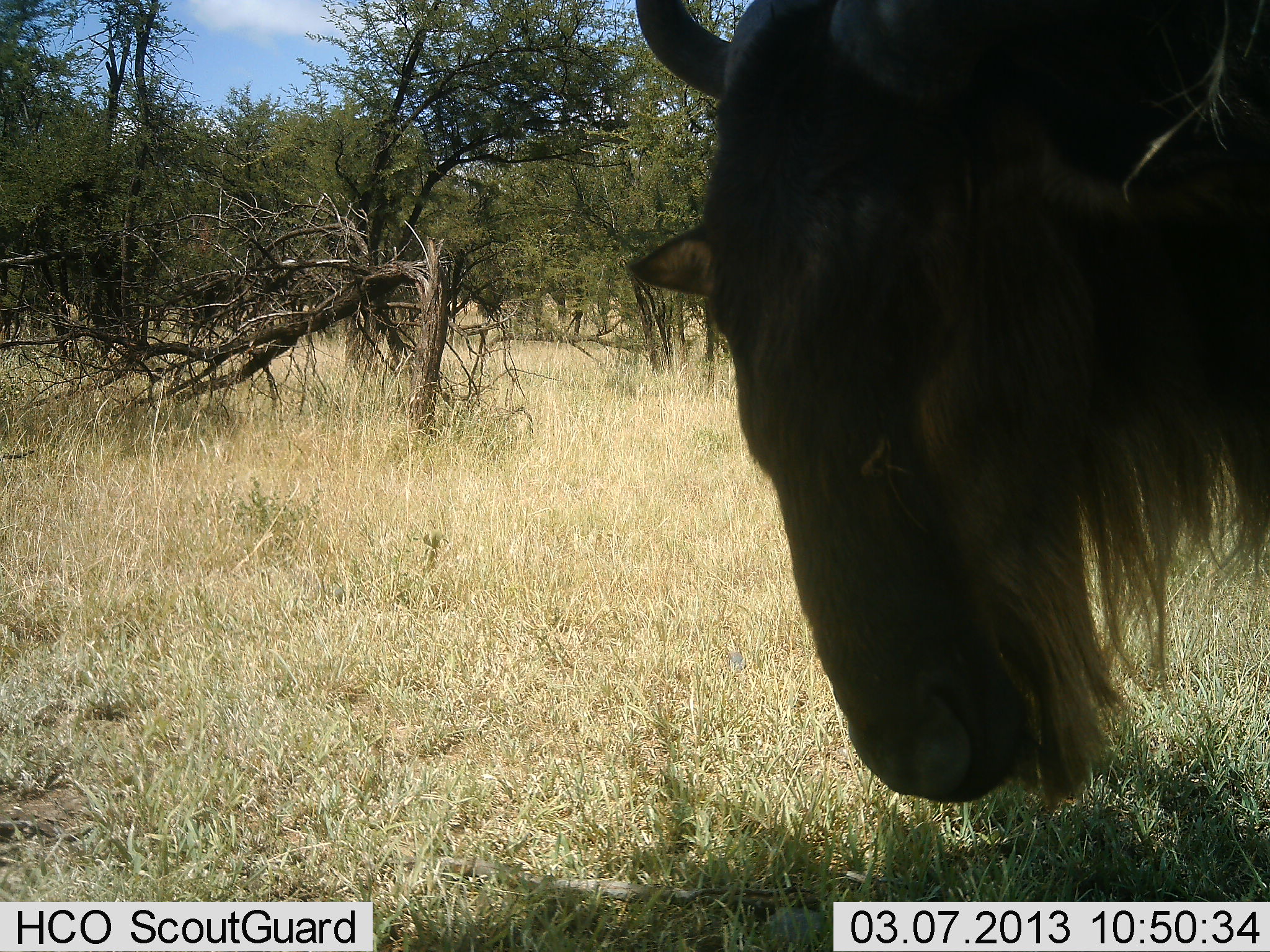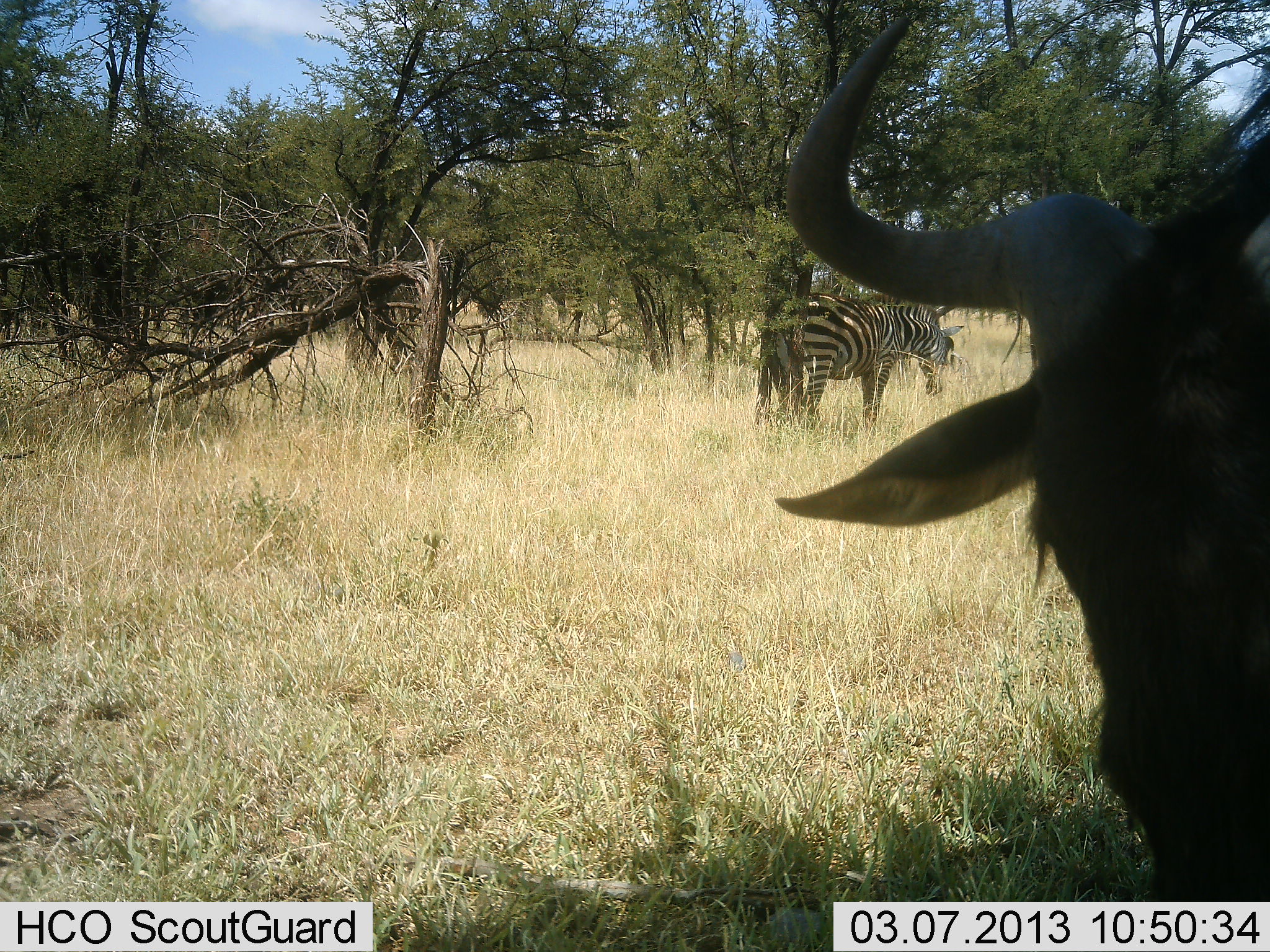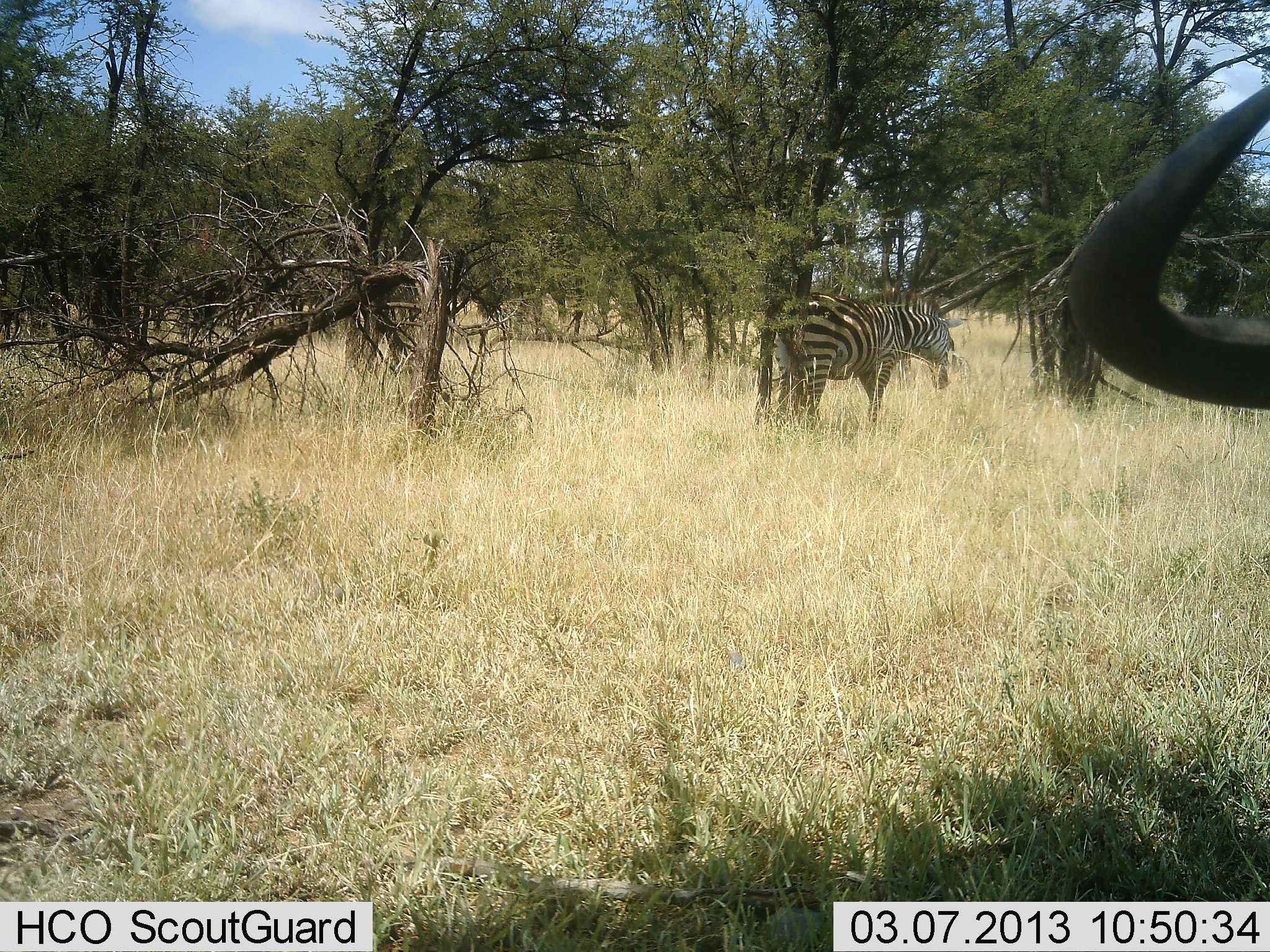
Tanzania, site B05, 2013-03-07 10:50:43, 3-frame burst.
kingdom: Animalia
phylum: Chordata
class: Mammalia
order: Artiodactyla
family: Bovidae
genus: Connochaetes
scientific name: Connochaetes taurinus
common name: blue wildebeest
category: wildebeest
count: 1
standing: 34%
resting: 0%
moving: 56%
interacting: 5%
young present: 0%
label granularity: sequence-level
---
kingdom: Animalia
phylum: Chordata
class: Mammalia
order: Perissodactyla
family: Equidae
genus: Equus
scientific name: Equus quagga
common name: plains zebra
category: zebra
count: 1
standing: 74%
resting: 4%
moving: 4%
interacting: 0%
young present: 2%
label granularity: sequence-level